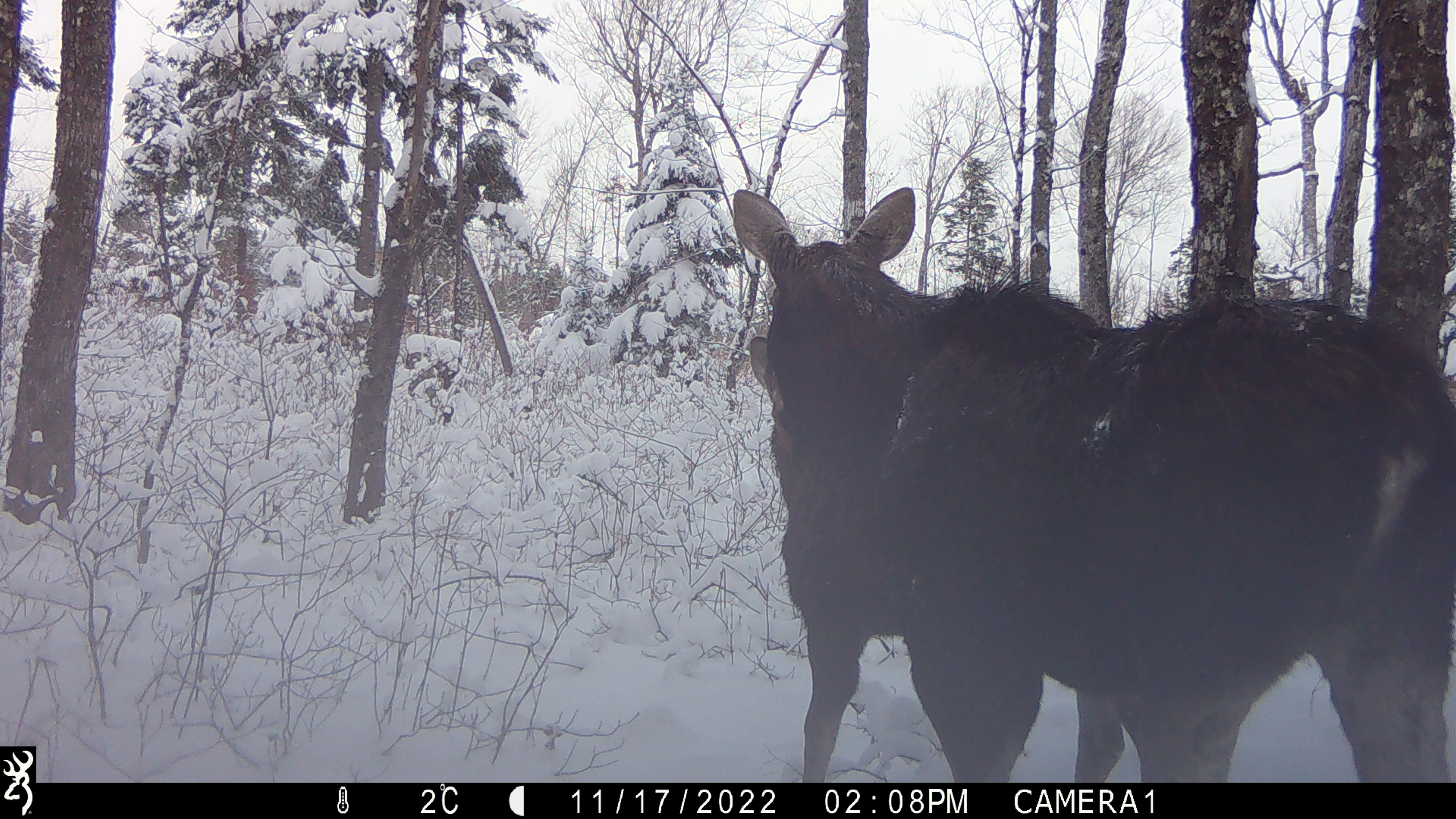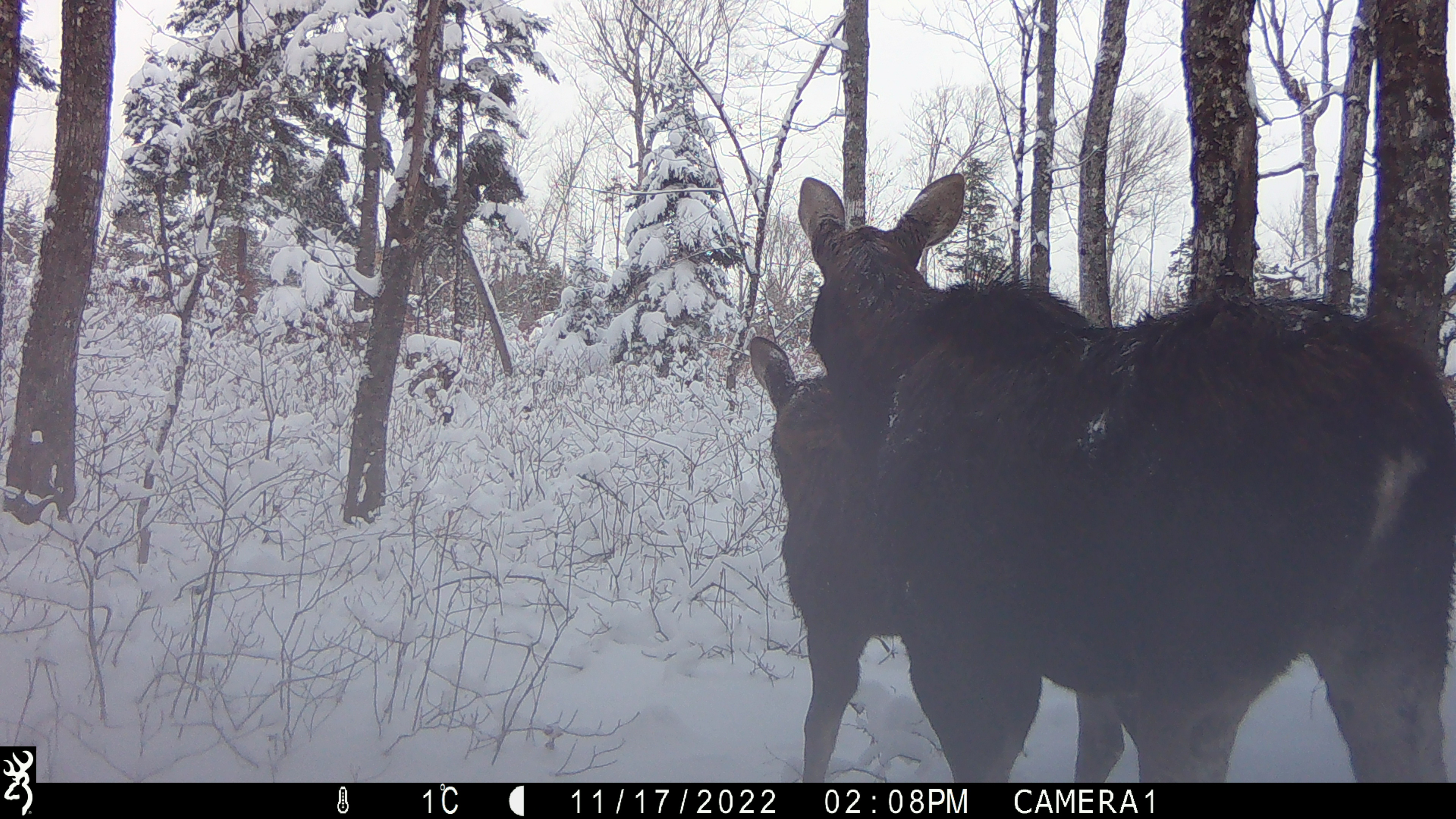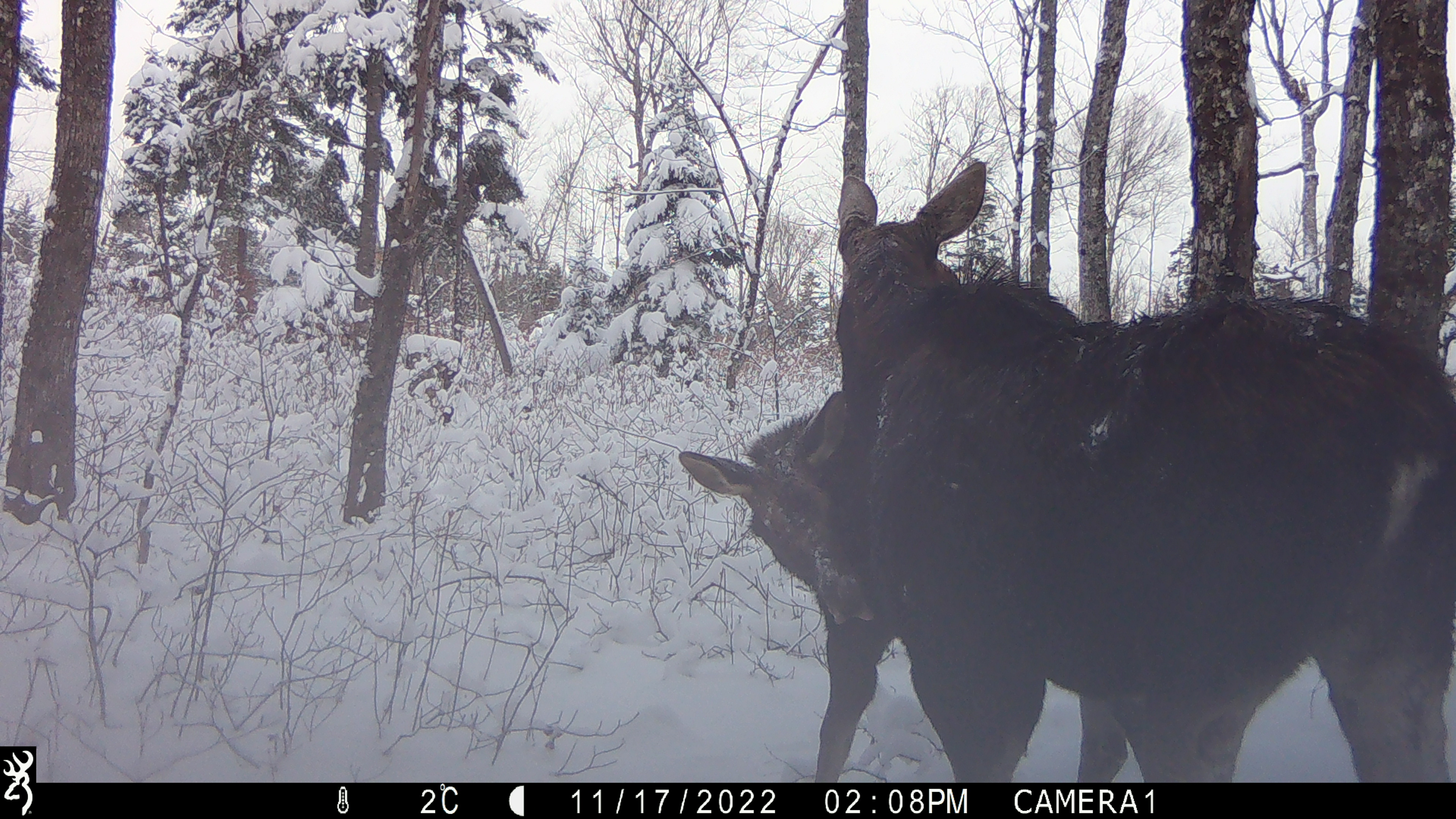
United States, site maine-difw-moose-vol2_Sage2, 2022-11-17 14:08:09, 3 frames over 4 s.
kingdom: Animalia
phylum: Chordata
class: Mammalia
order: Artiodactyla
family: Cervidae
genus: Alces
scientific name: Alces alces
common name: moose